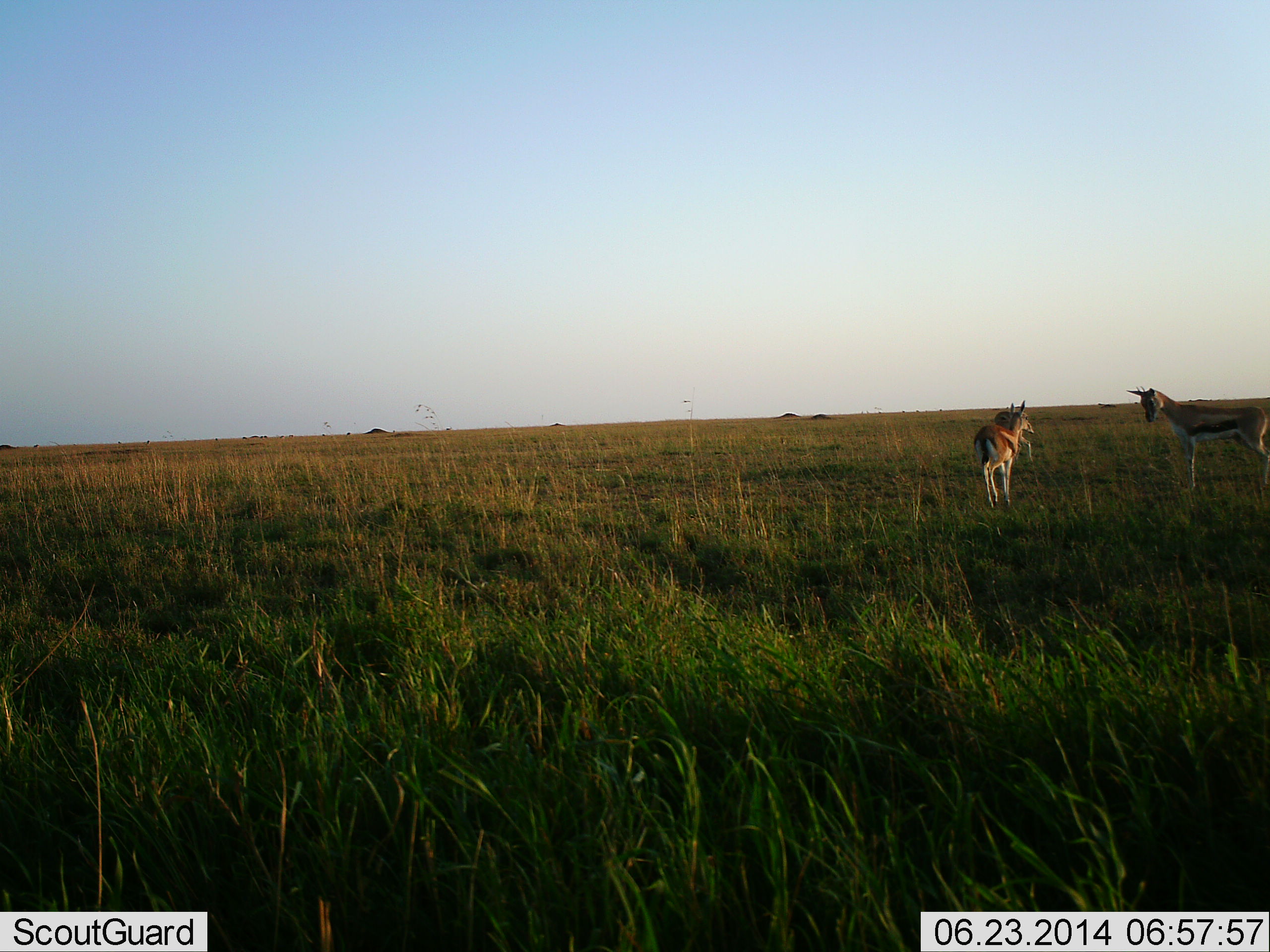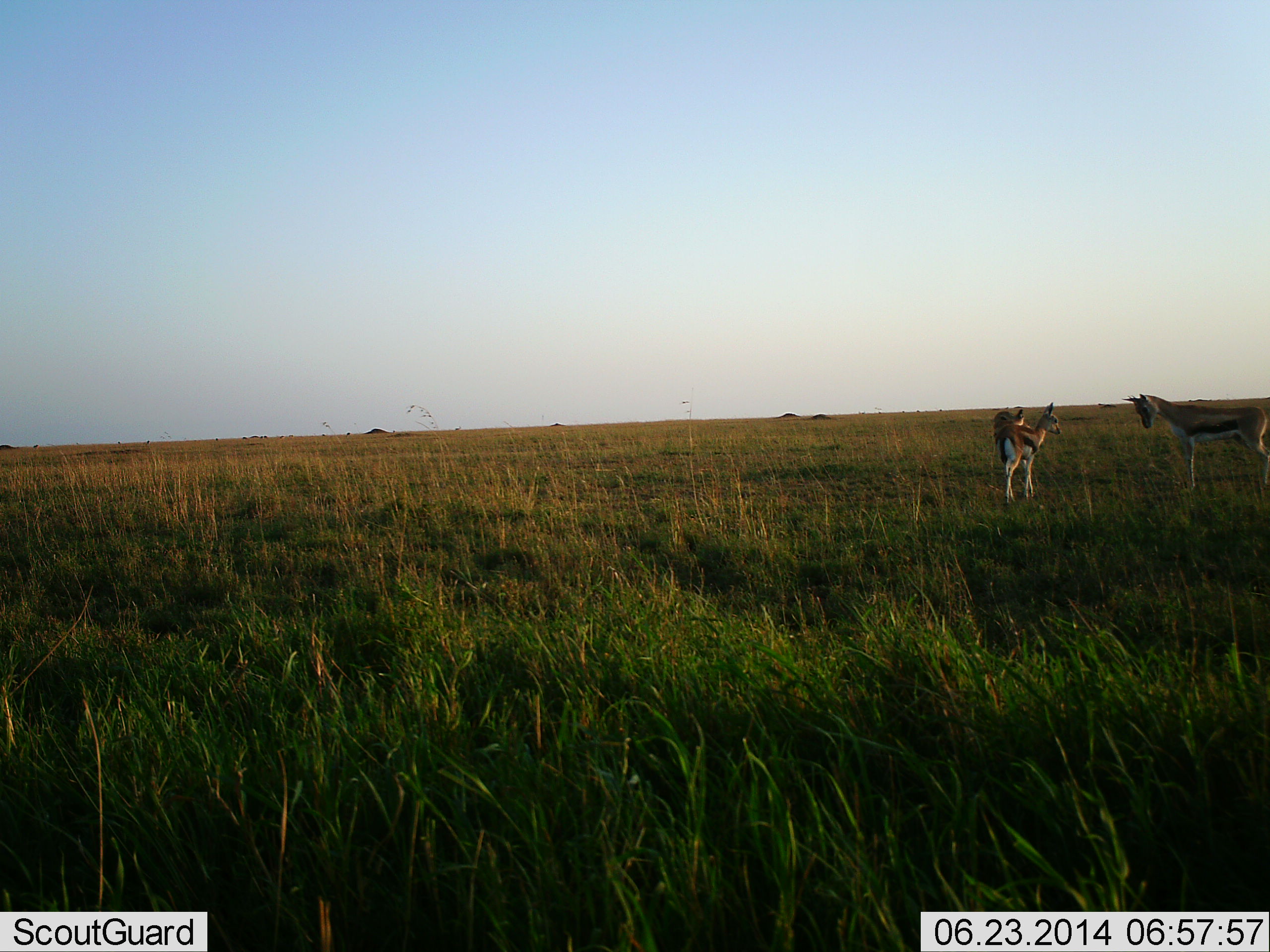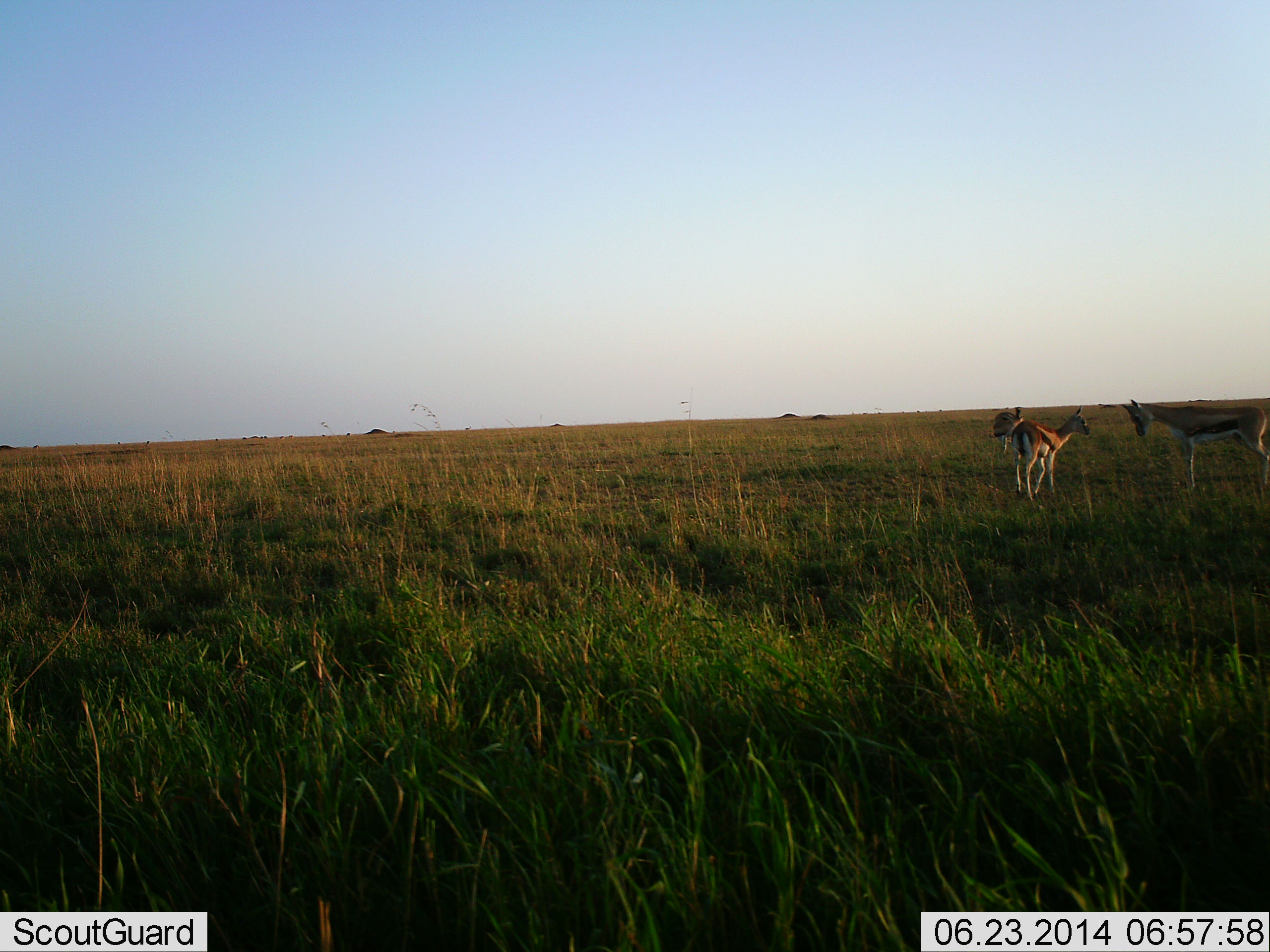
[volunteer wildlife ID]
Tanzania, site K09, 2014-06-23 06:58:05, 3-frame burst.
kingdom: Animalia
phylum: Chordata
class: Mammalia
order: Artiodactyla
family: Bovidae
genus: Eudorcas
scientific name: Eudorcas thomsonii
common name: thomson's gazelle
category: gazellethomsons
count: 3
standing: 50%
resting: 0%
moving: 40%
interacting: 30%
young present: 0%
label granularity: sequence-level